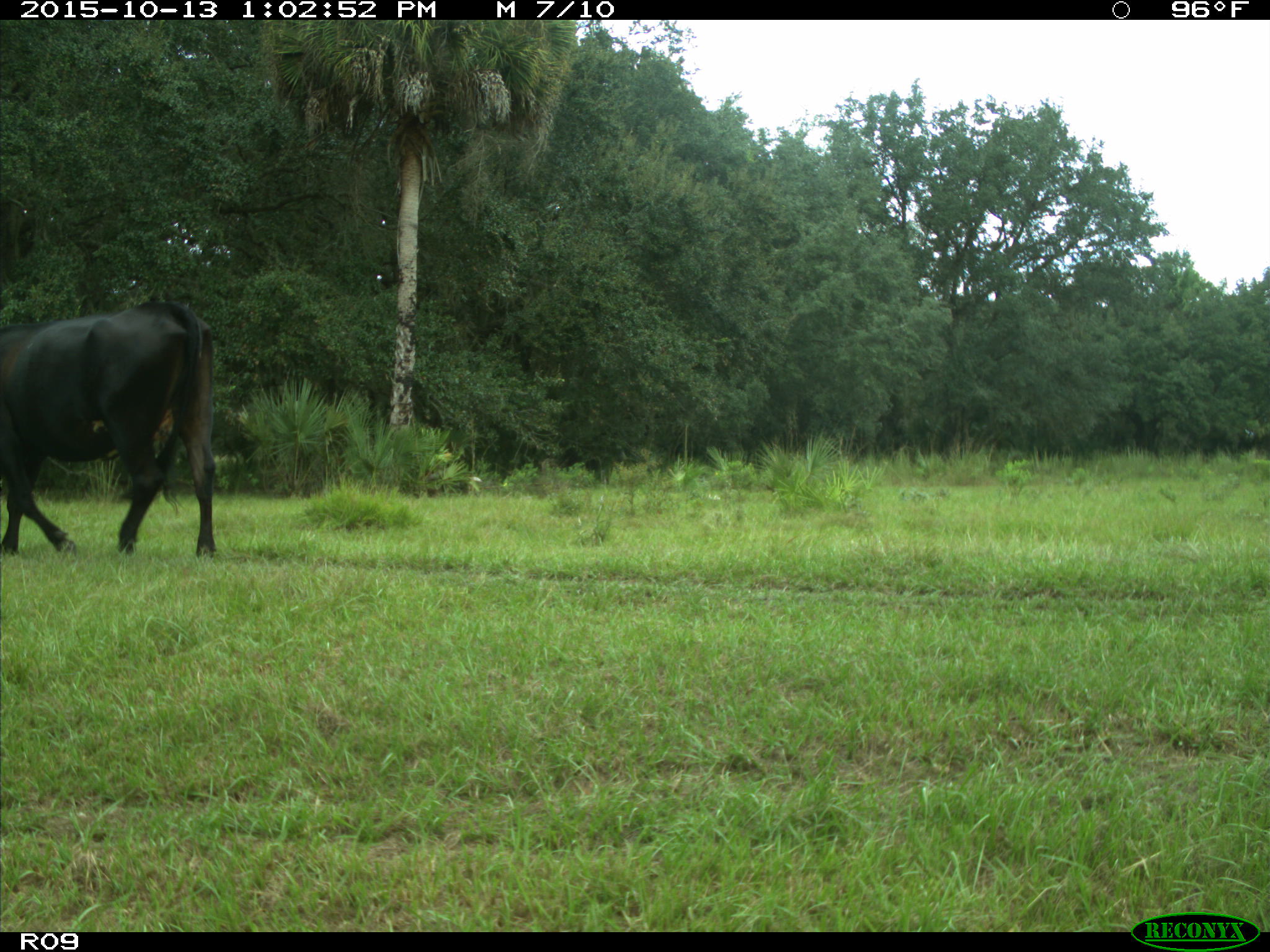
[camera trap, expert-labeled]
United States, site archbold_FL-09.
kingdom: Animalia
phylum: Chordata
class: Mammalia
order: Artiodactyla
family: Bovidae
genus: Bos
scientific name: Bos taurus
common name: domestic cow